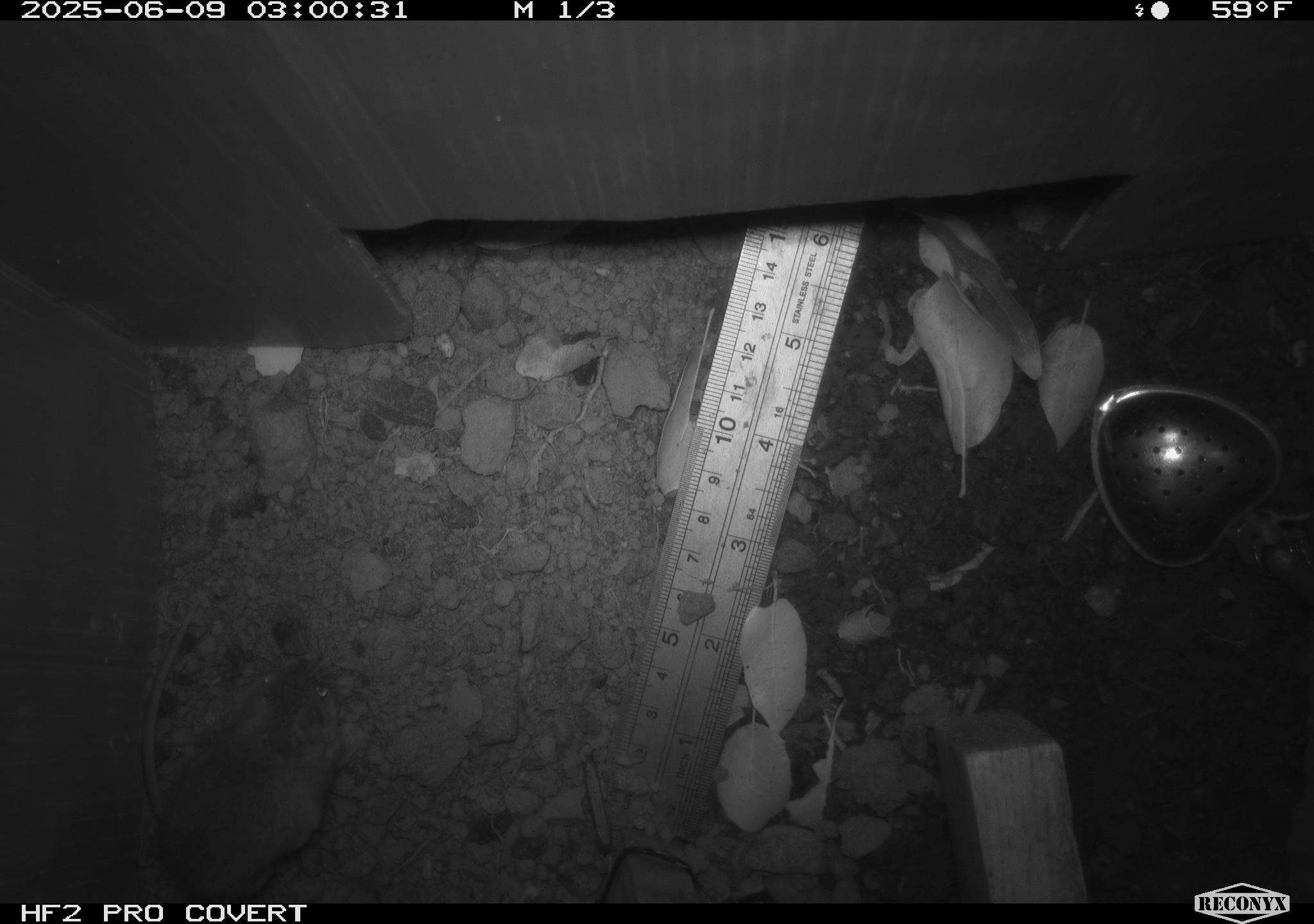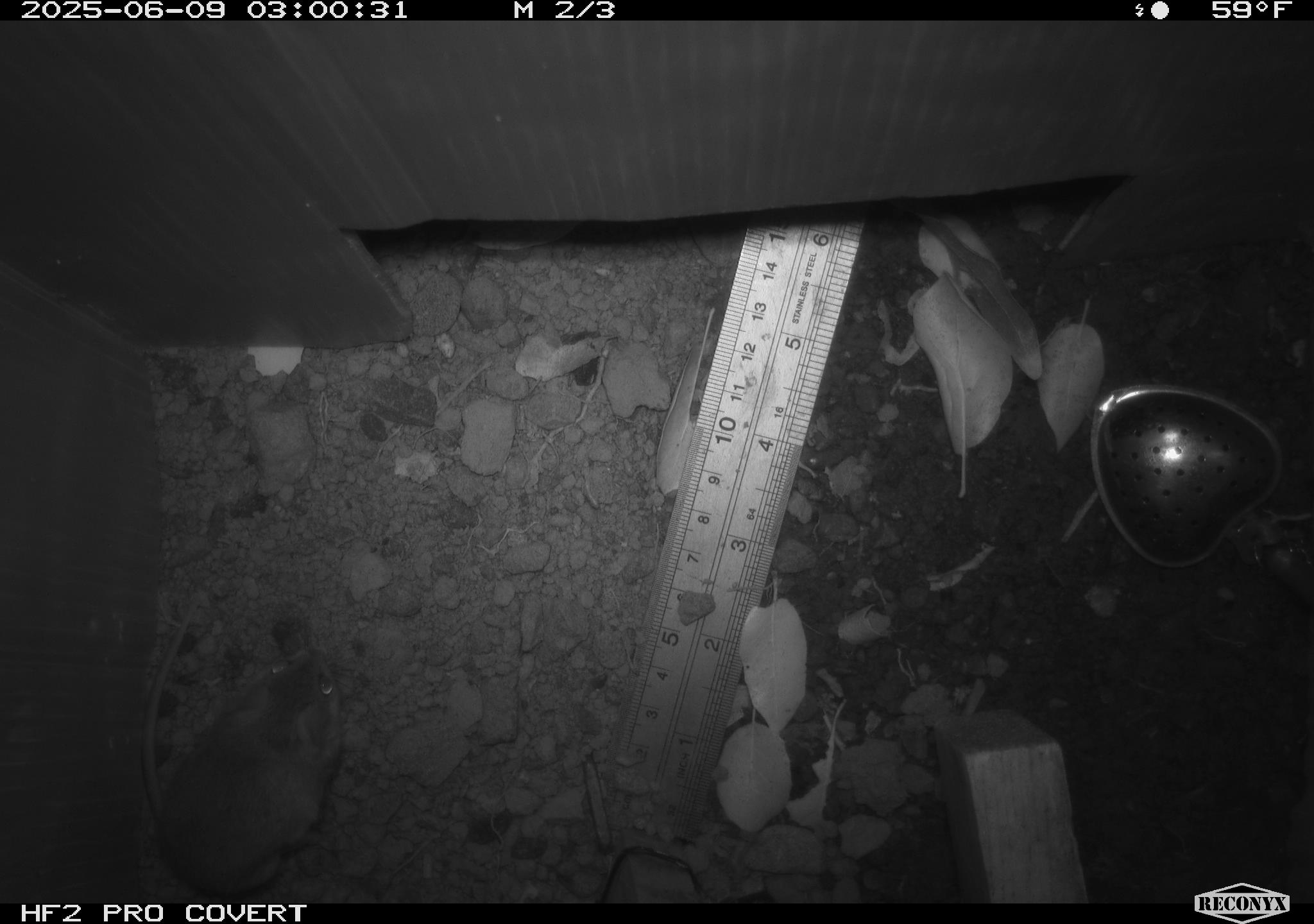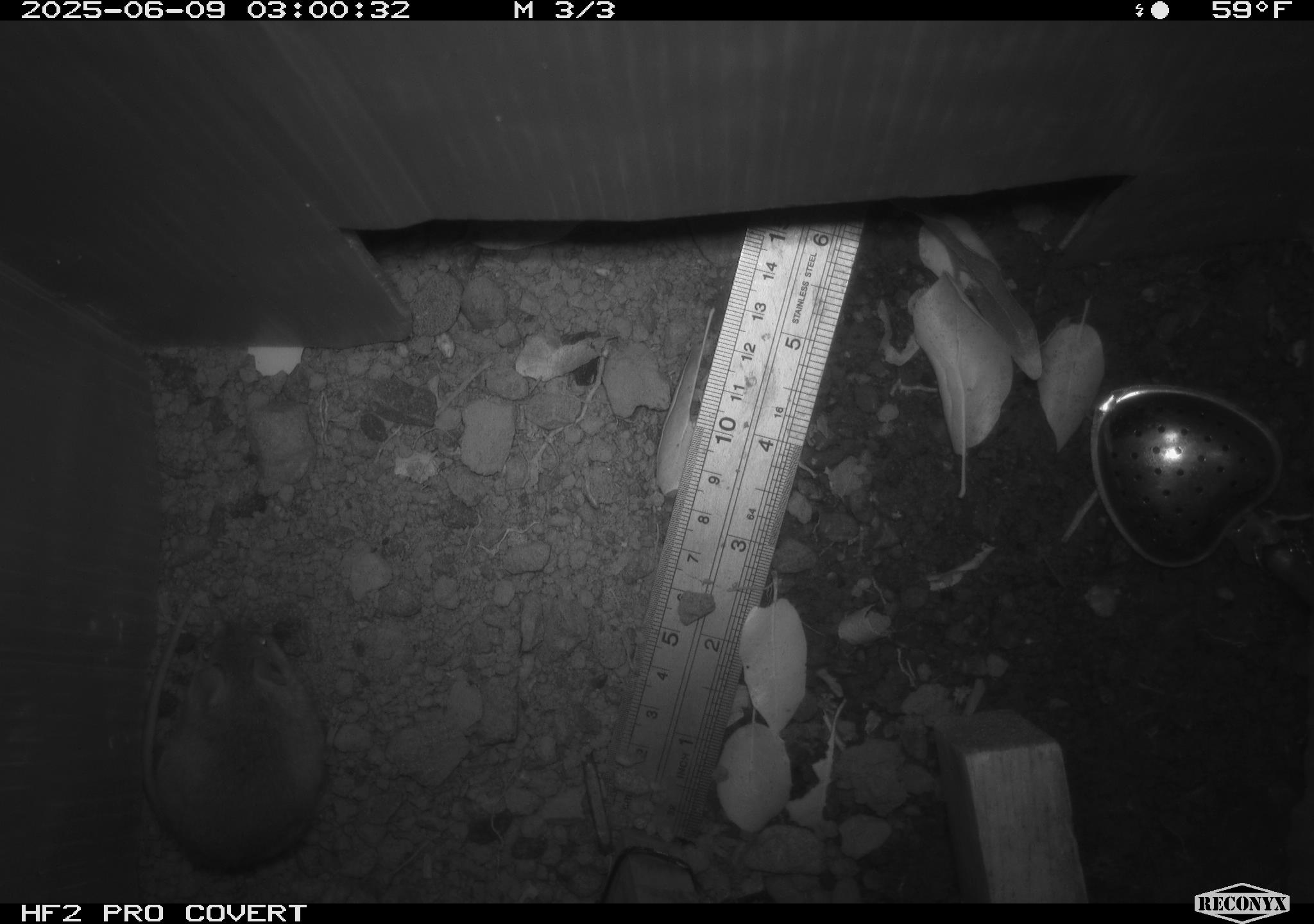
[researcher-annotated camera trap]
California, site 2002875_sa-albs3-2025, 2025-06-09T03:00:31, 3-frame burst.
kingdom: Animalia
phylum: Chordata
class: Mammalia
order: Rodentia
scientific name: Rodentia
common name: mouse species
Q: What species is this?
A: Mouse species (Rodentia).